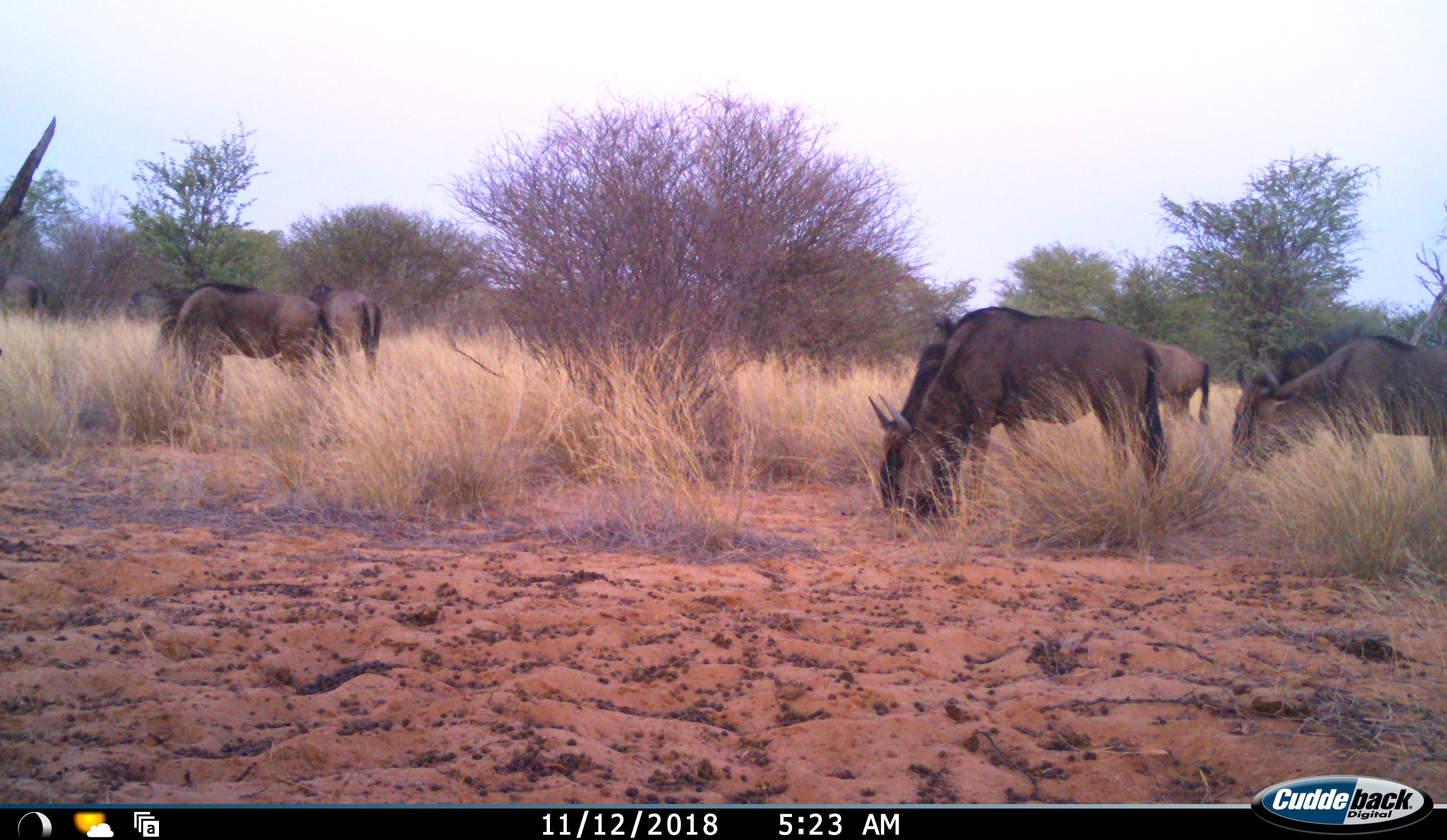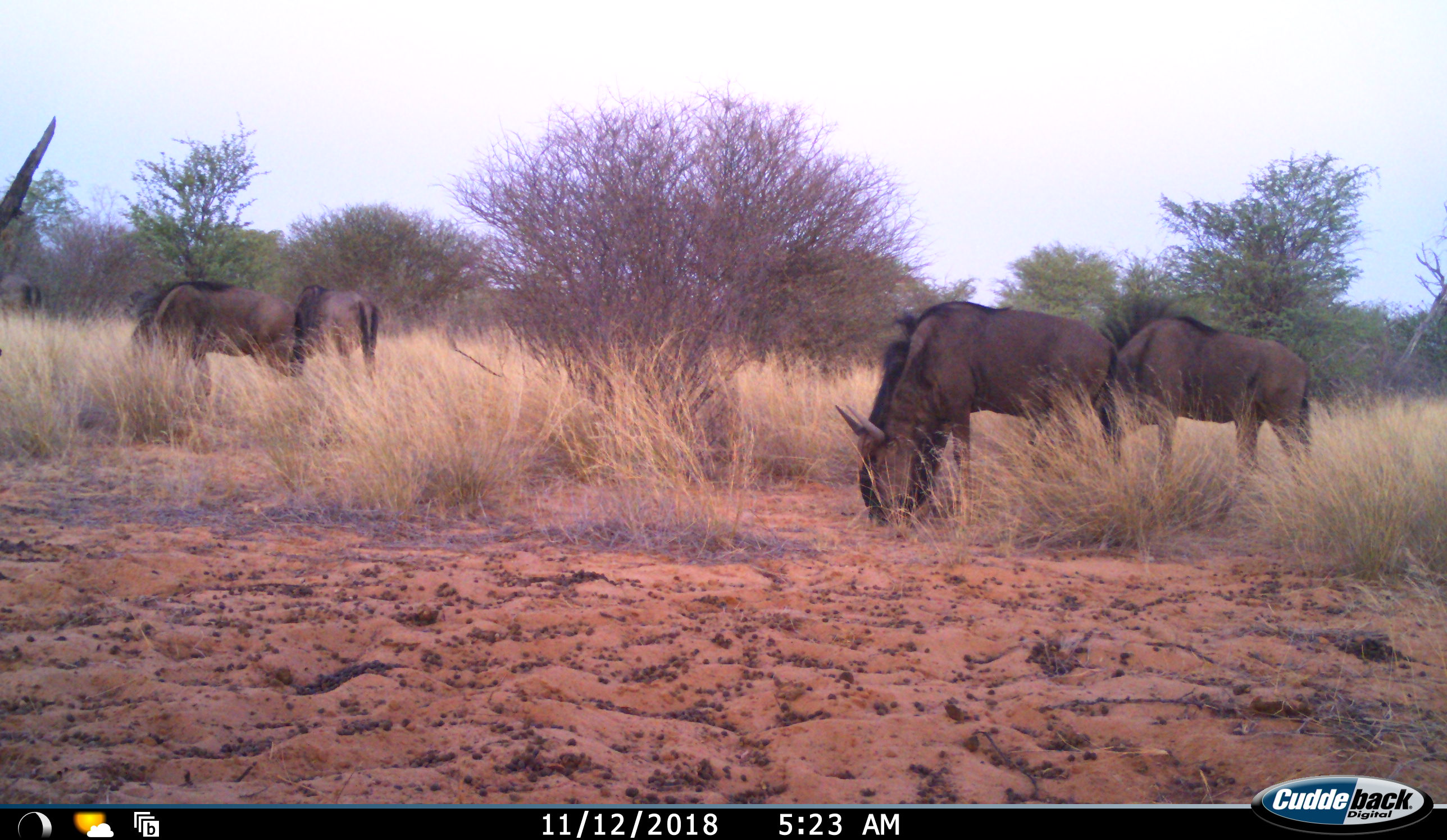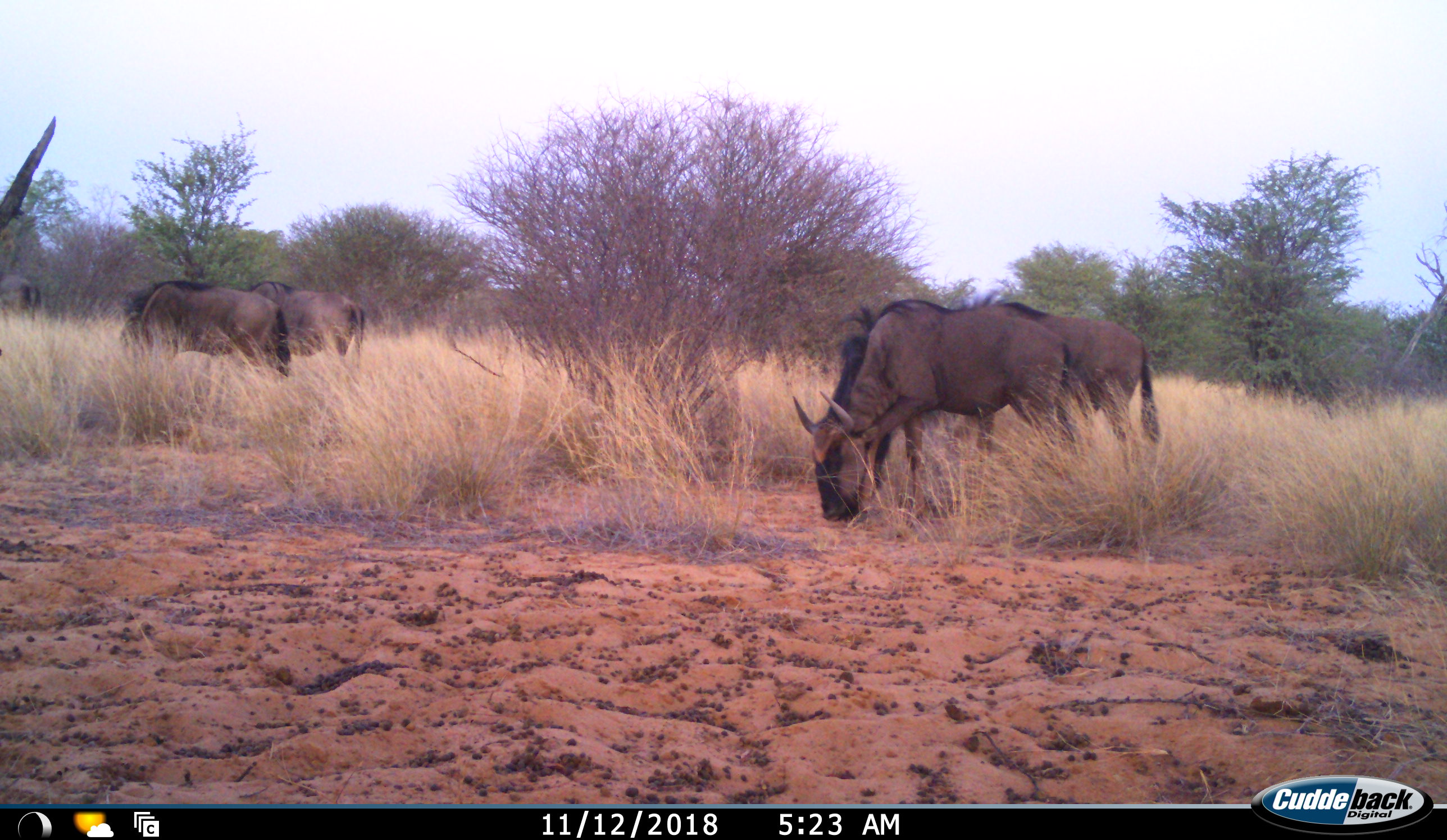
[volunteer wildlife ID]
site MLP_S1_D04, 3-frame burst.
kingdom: Animalia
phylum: Chordata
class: Mammalia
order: Artiodactyla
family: Bovidae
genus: Connochaetes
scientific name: Connochaetes taurinus taurinus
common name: blue wildebeest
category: wildebeestblue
Wildebeestblue (blue wildebeest) (Connochaetes taurinus taurinus), count 5. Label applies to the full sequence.